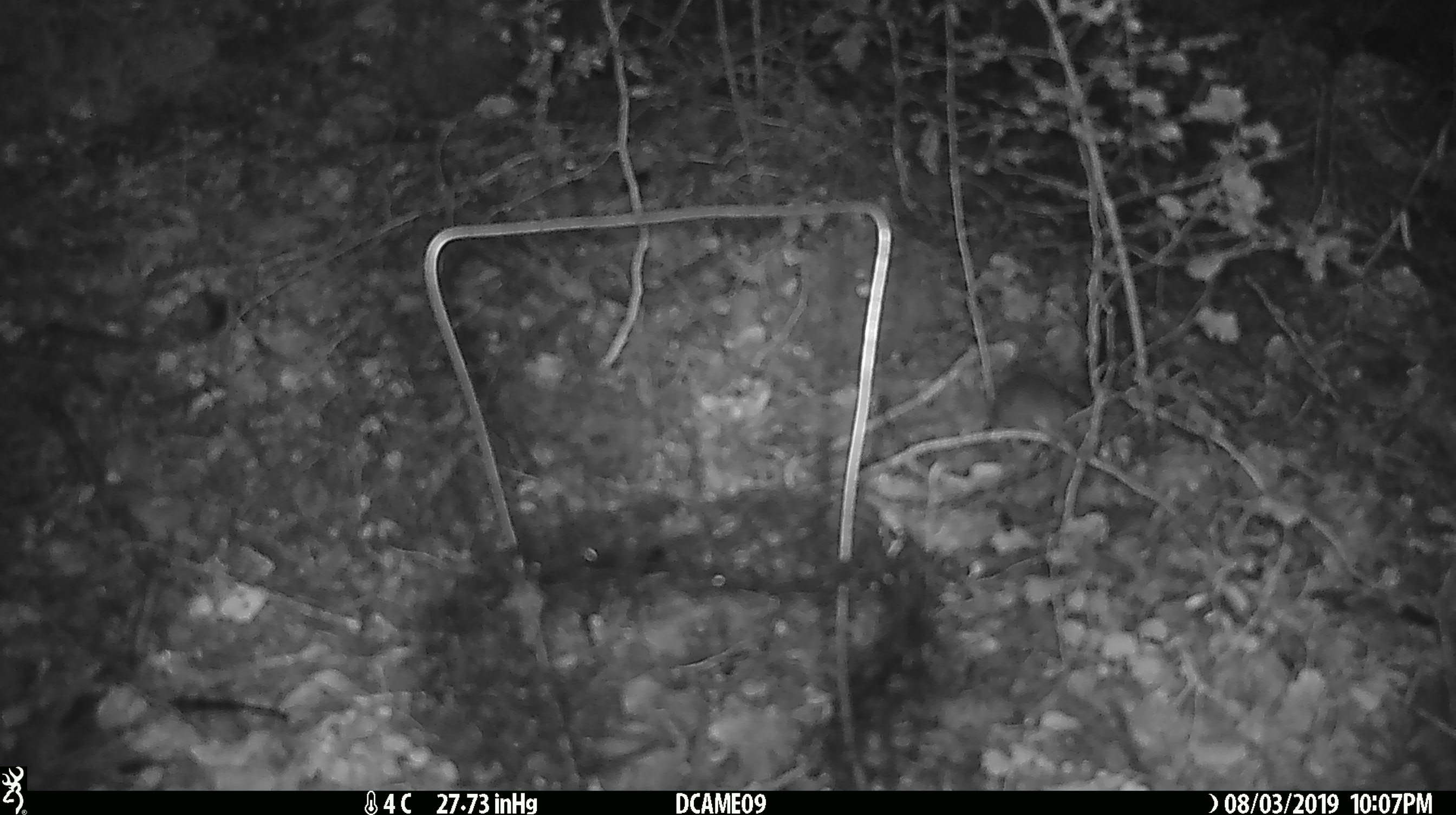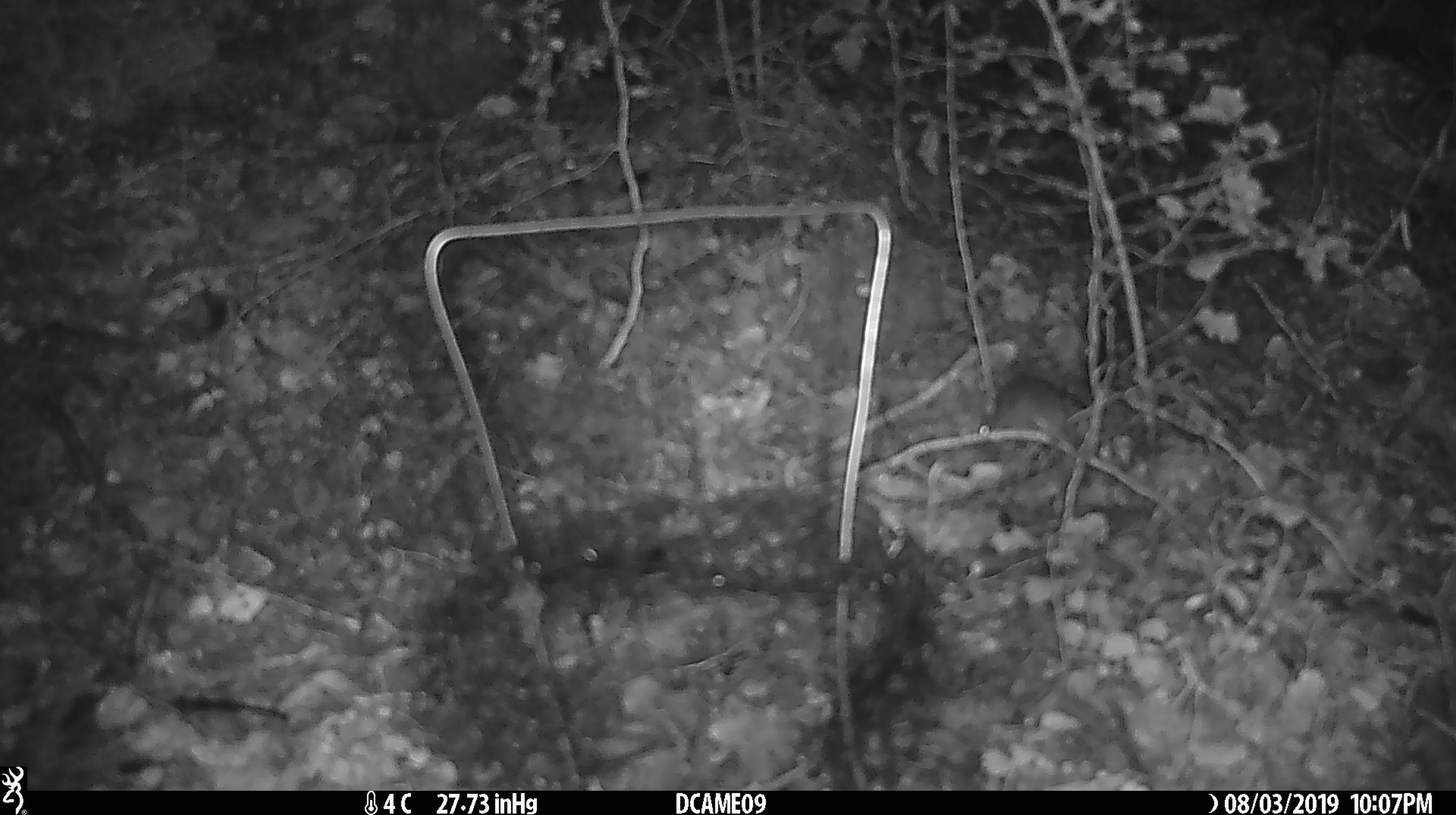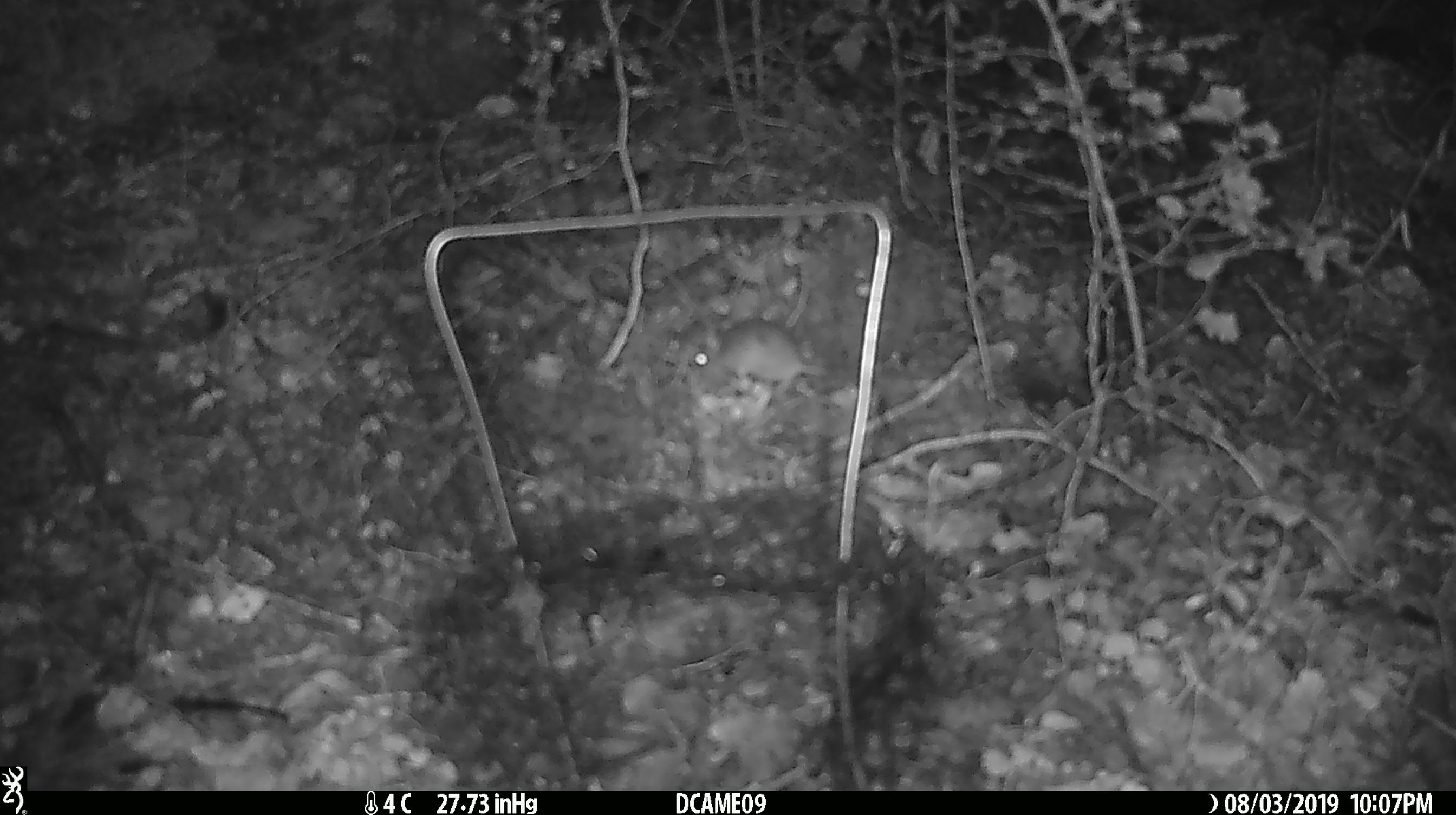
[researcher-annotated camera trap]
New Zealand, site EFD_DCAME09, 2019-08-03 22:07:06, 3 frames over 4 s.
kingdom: Animalia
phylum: Chordata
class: Mammalia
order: Rodentia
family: Muridae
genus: Mus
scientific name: Mus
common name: mouse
Mouse (Mus).